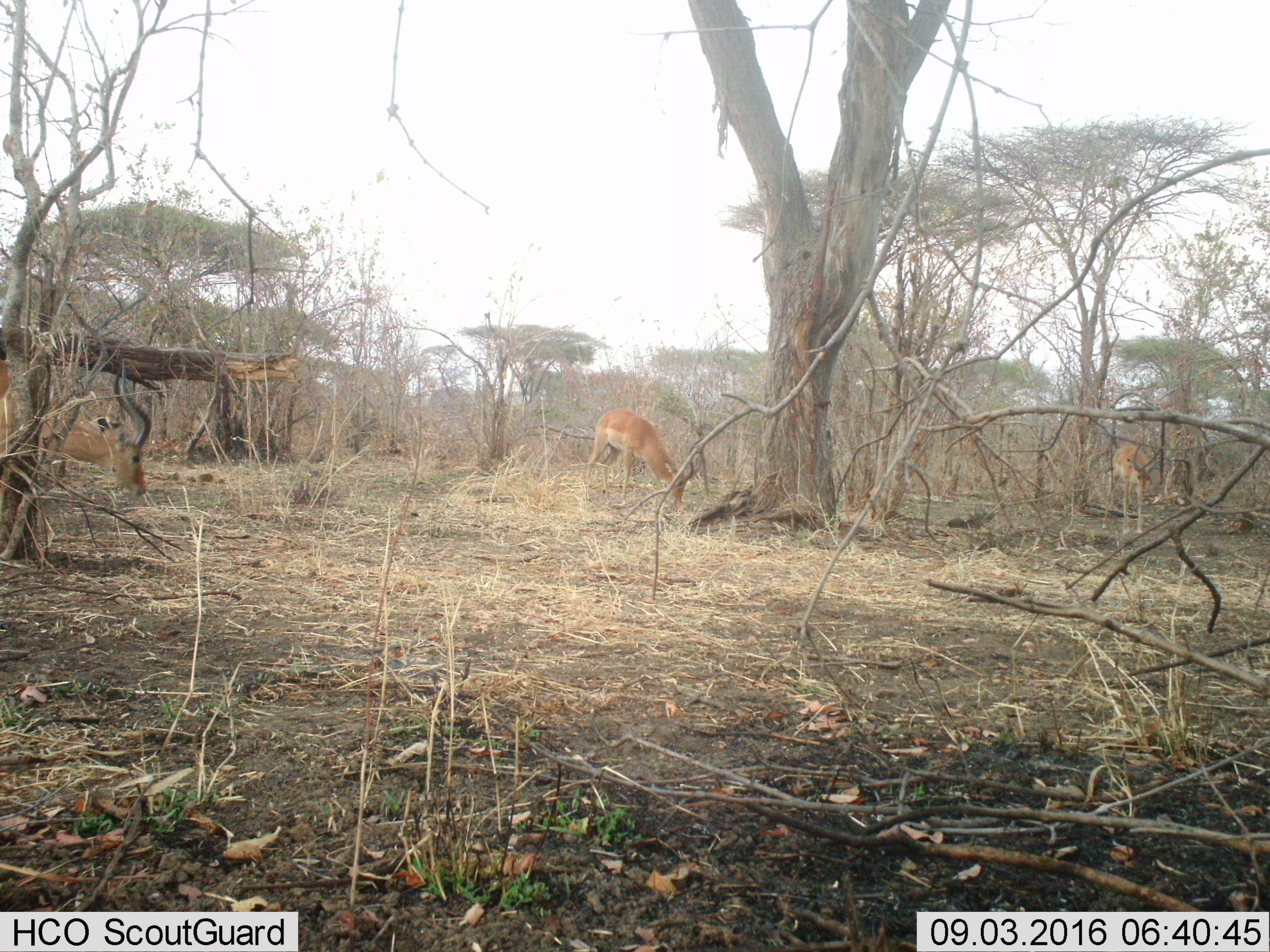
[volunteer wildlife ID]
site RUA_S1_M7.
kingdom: Animalia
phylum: Chordata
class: Mammalia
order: Artiodactyla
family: Bovidae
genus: Aepyceros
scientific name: Aepyceros melampus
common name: impala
Impala (Aepyceros melampus), count 3. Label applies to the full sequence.